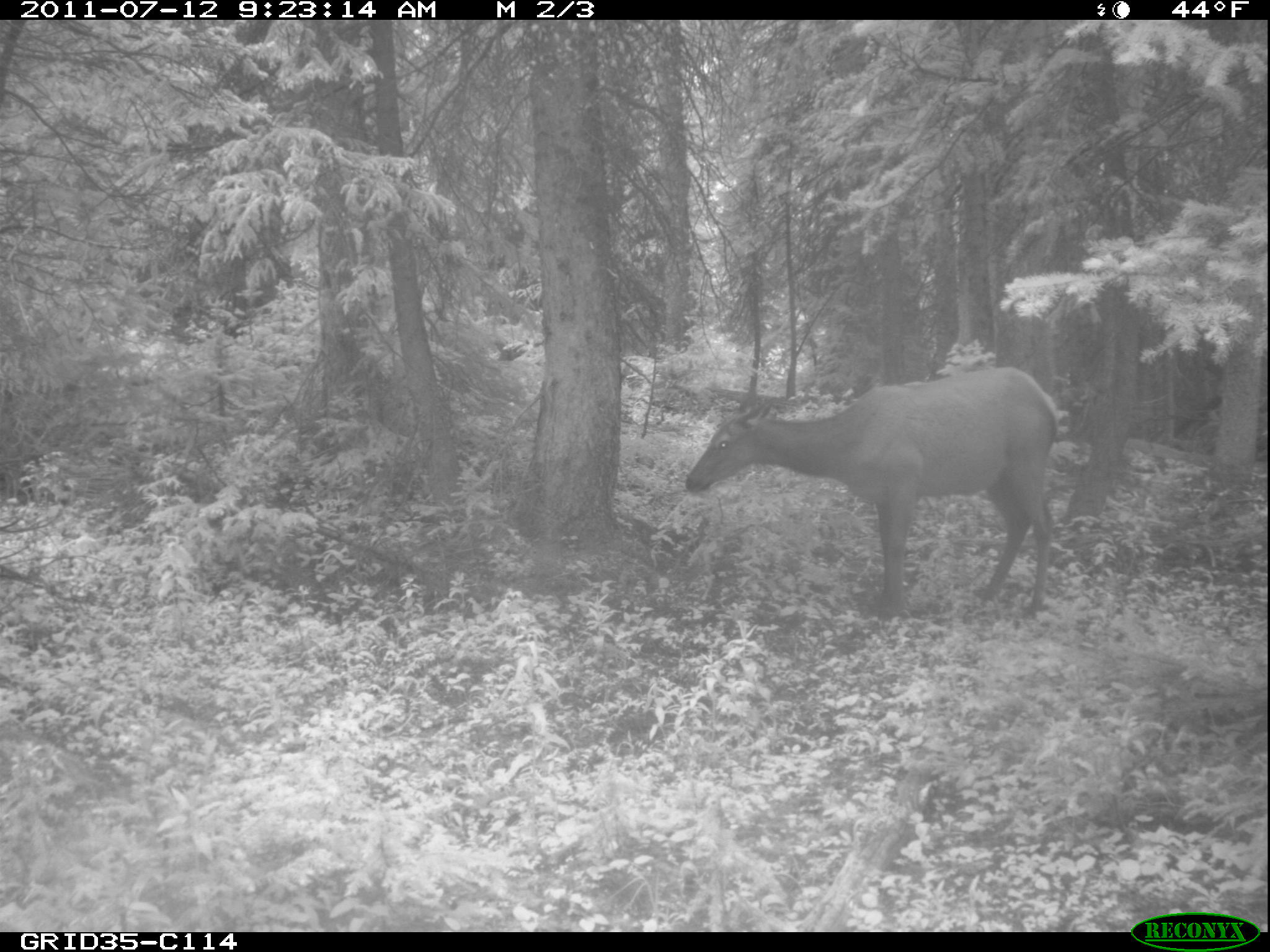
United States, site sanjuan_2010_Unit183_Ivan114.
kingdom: Animalia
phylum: Chordata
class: Mammalia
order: Artiodactyla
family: Cervidae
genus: Cervus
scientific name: Cervus elaphus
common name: red deer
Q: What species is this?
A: Cervus elaphus (red deer).